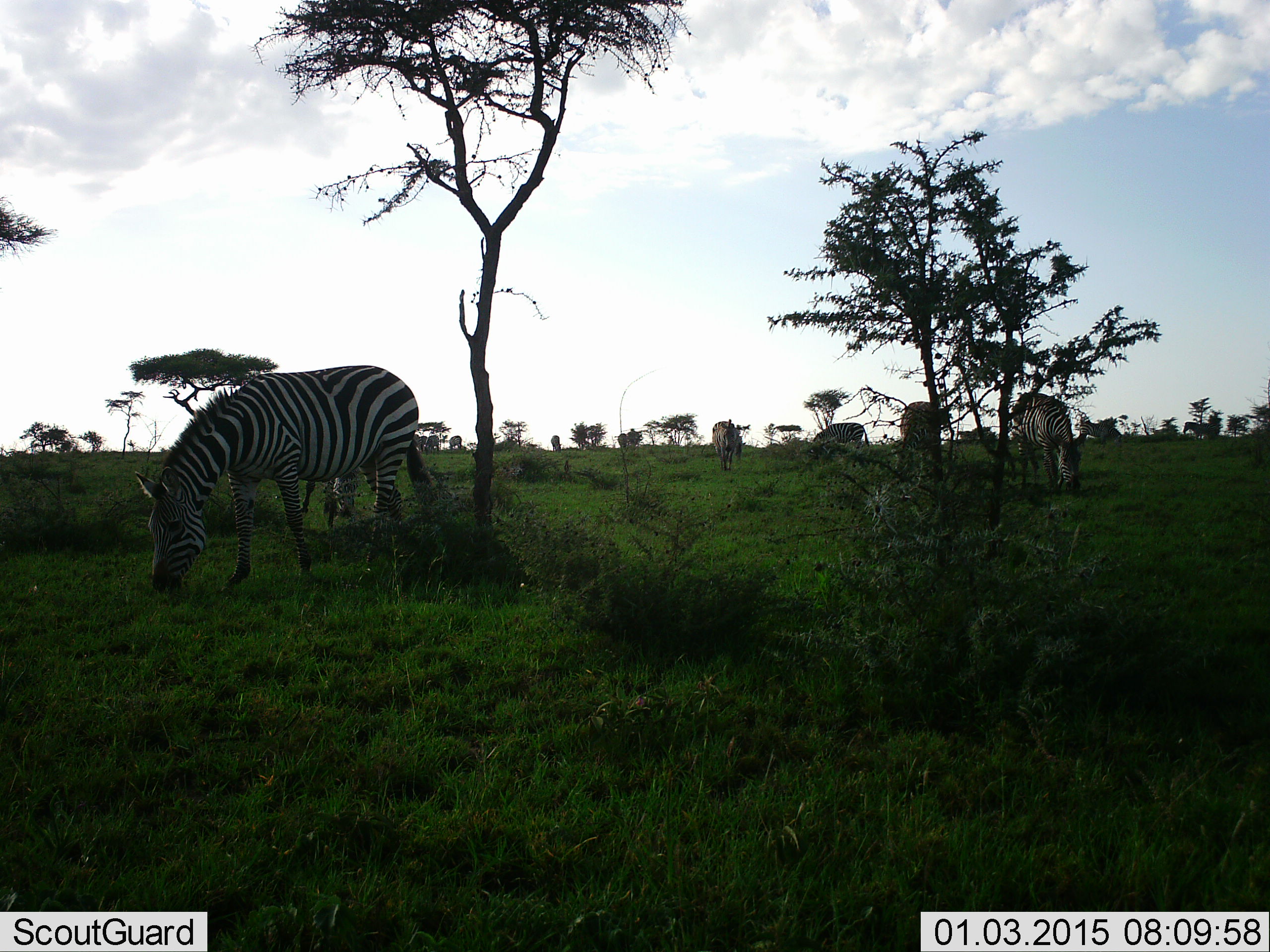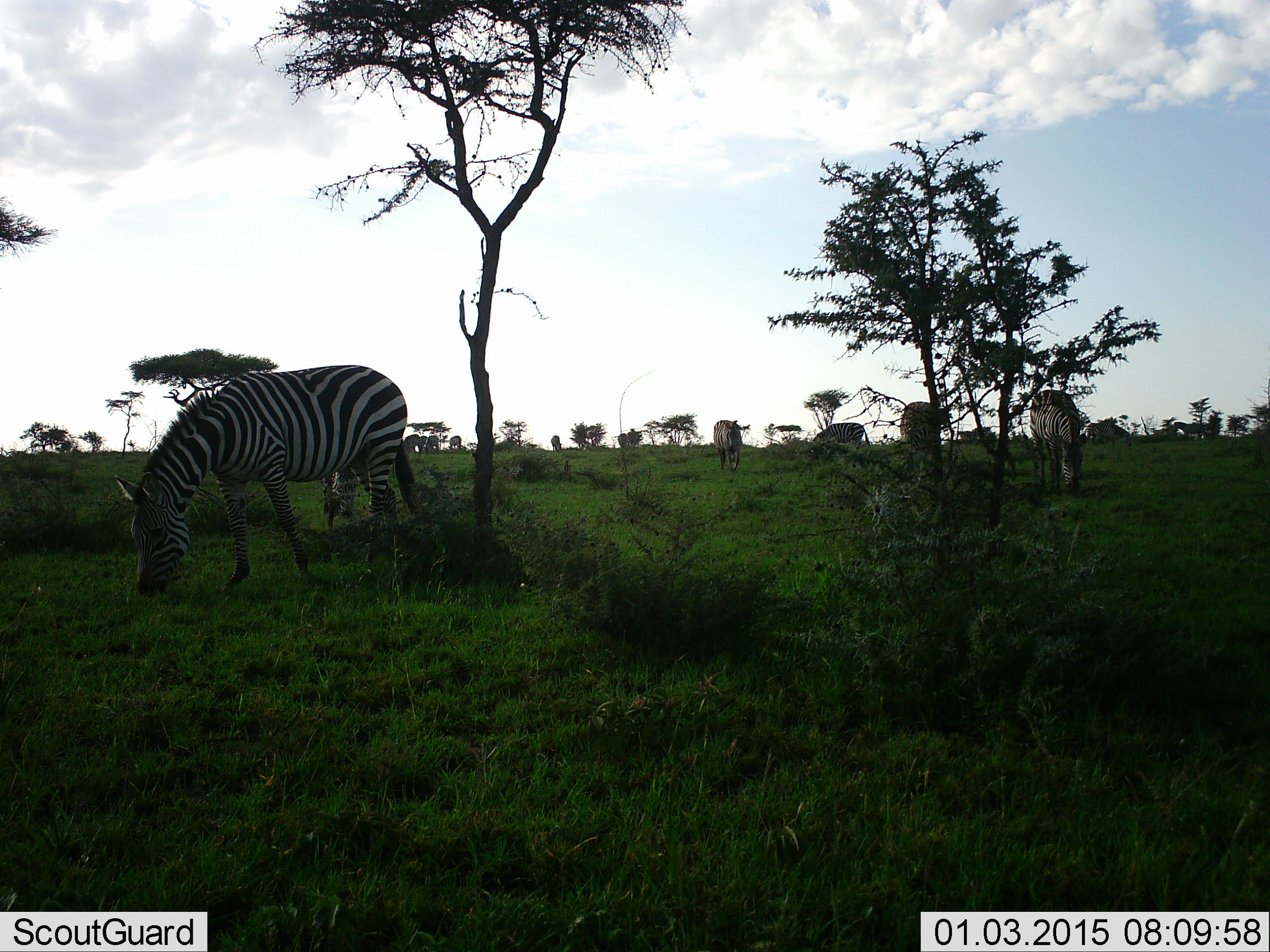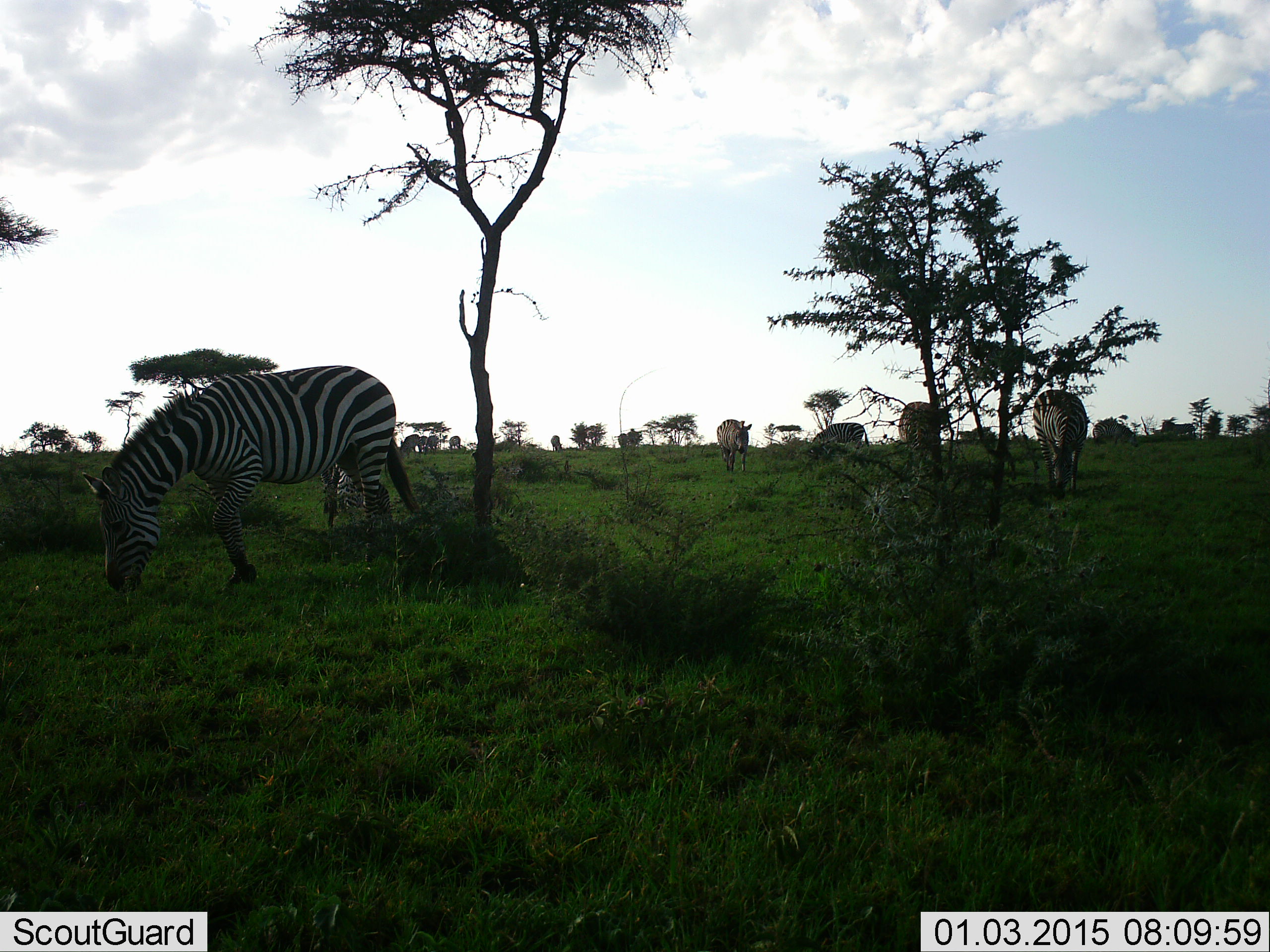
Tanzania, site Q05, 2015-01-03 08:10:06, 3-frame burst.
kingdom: Animalia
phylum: Chordata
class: Mammalia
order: Perissodactyla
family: Equidae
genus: Equus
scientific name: Equus quagga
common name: plains zebra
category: zebra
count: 5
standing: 45%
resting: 0%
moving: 36%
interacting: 0%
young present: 0%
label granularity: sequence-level